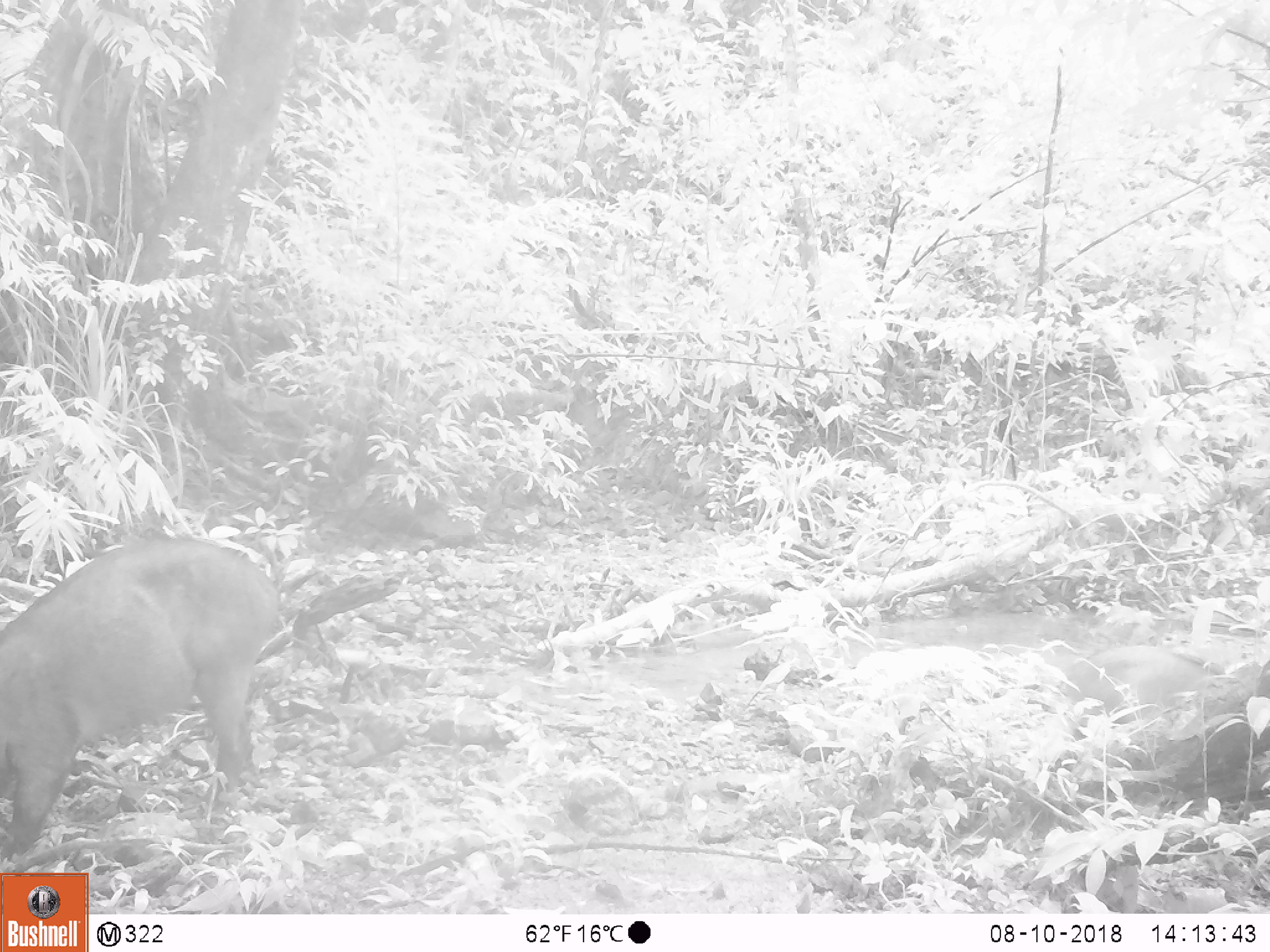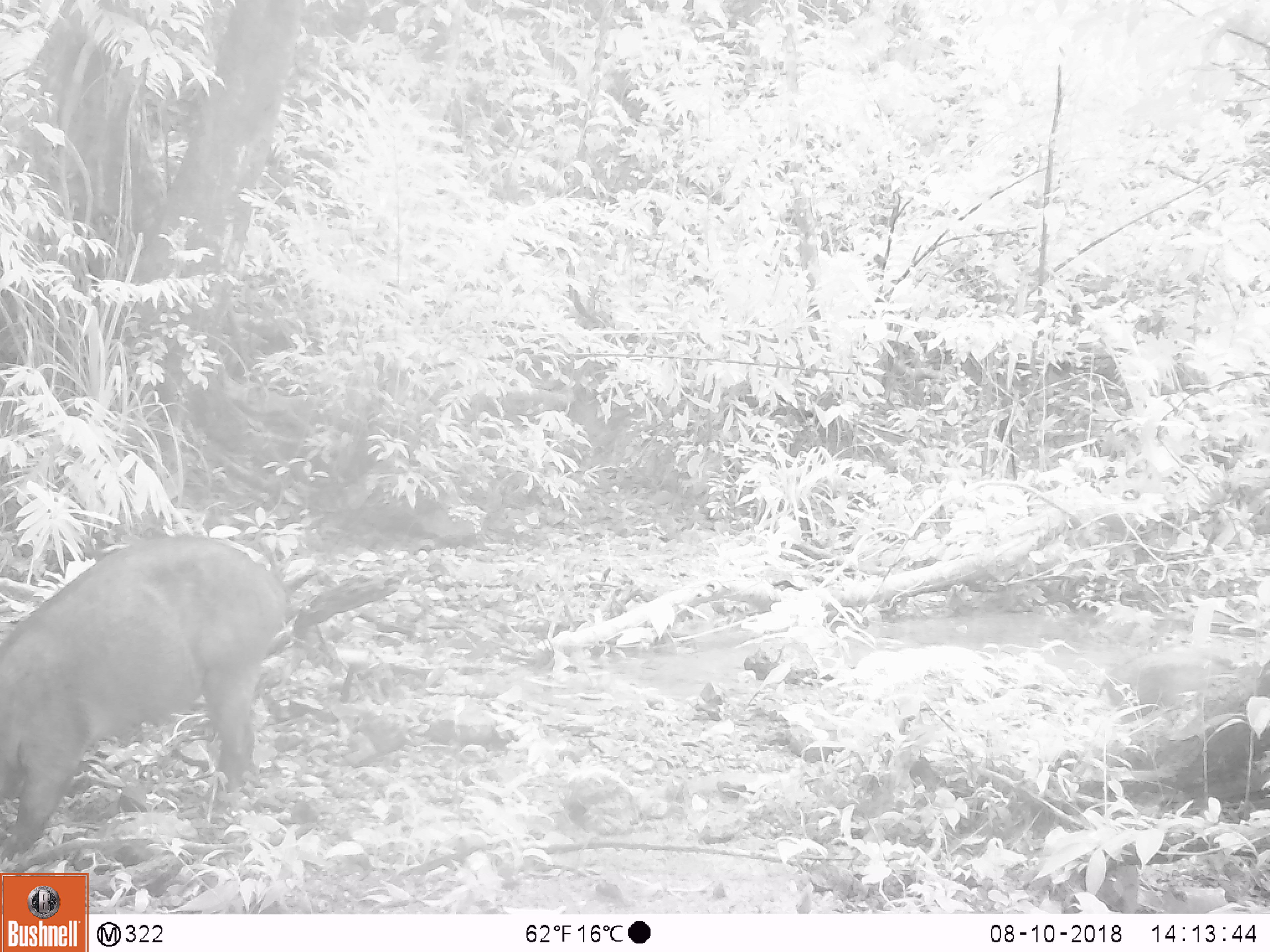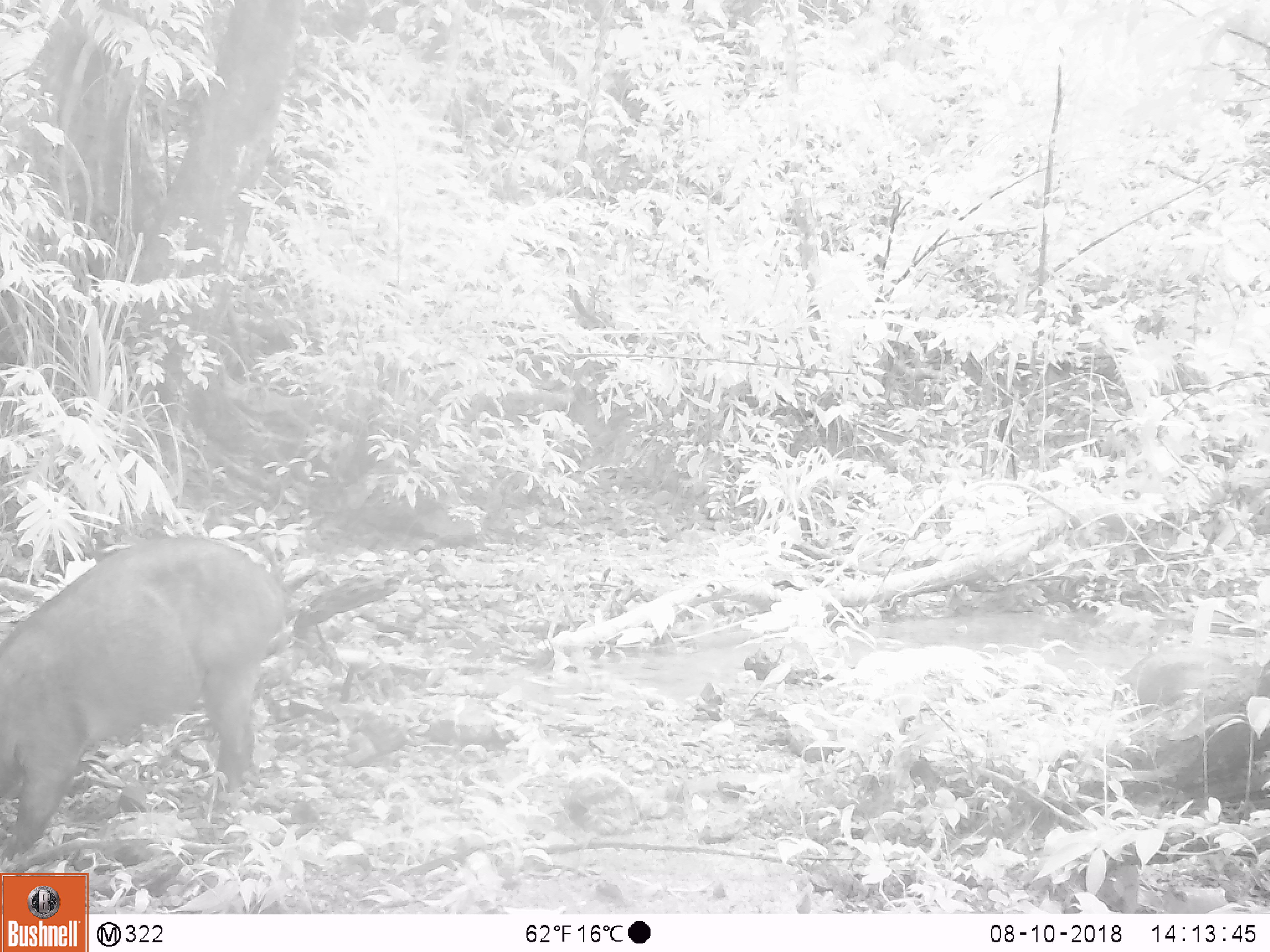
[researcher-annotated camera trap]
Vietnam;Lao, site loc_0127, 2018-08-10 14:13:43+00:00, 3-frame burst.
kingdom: Animalia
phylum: Chordata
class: Mammalia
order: Artiodactyla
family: Suidae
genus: Sus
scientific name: Sus scrofa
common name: eurasian wild pig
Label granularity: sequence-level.